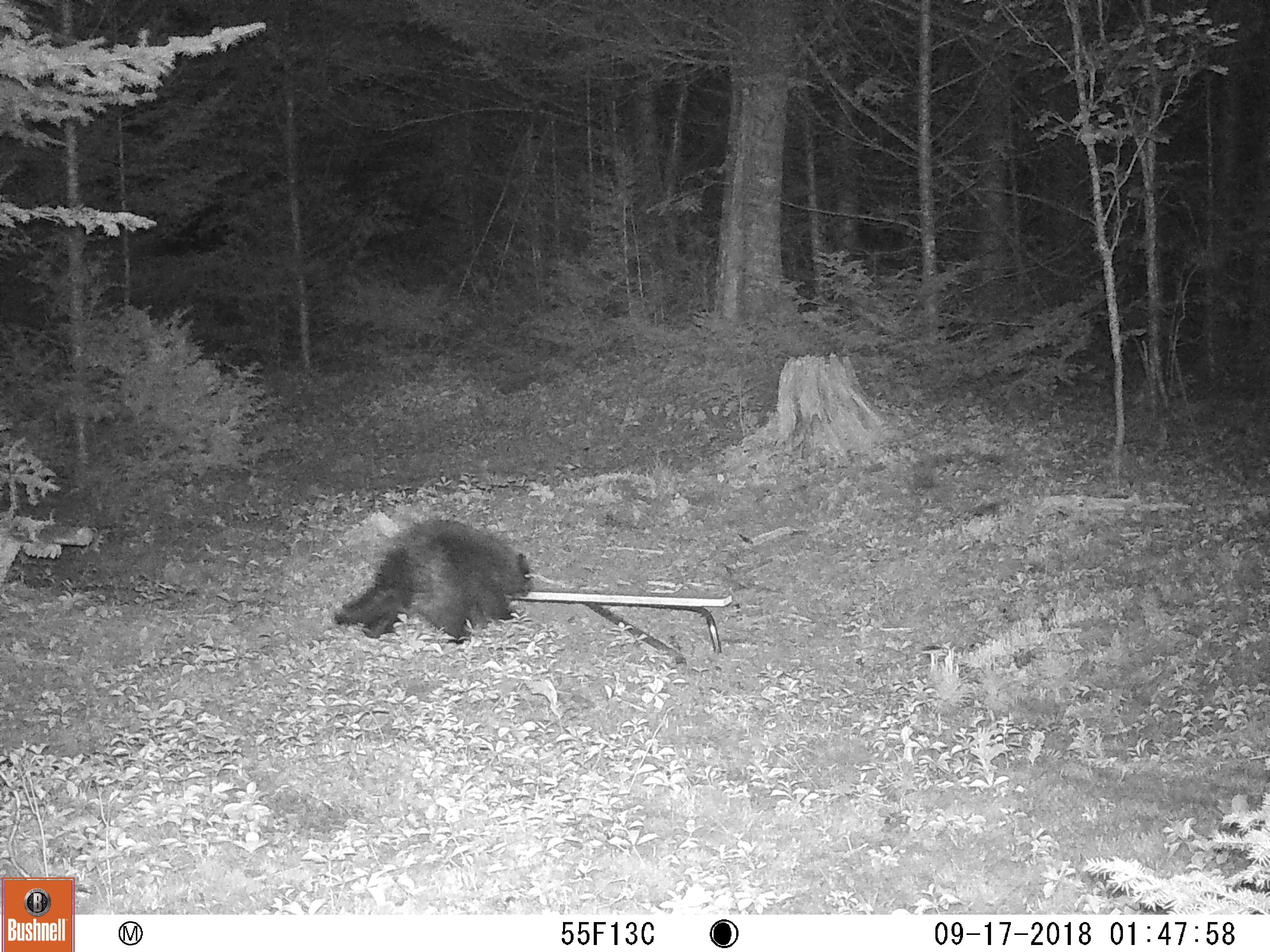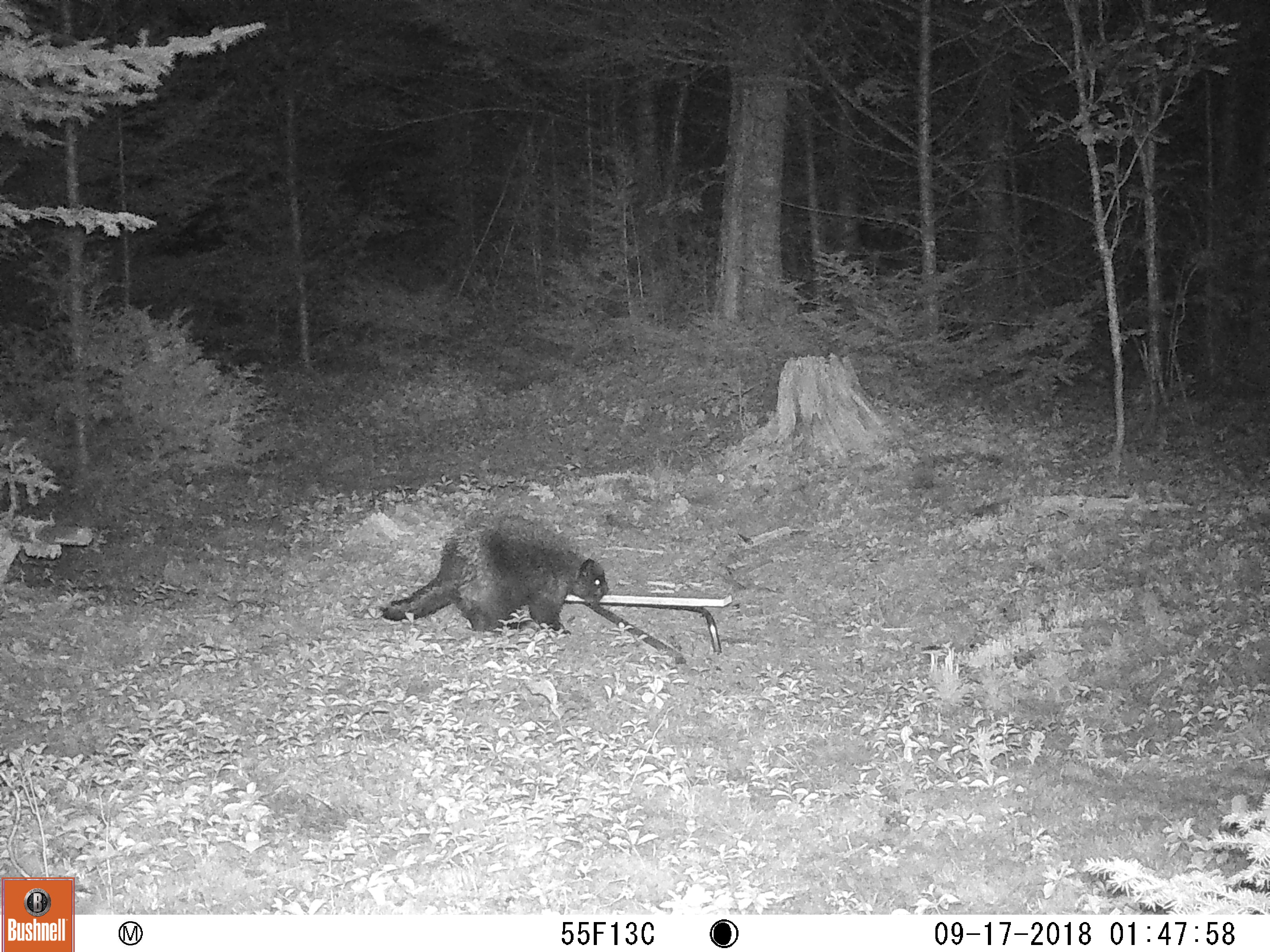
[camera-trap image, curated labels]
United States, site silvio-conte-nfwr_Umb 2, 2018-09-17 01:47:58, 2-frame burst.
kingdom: Animalia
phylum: Chordata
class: Mammalia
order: Rodentia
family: Erethizontidae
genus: Erethizon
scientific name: Erethizon dorsatum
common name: porcupine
Porcupine (Erethizon dorsatum).